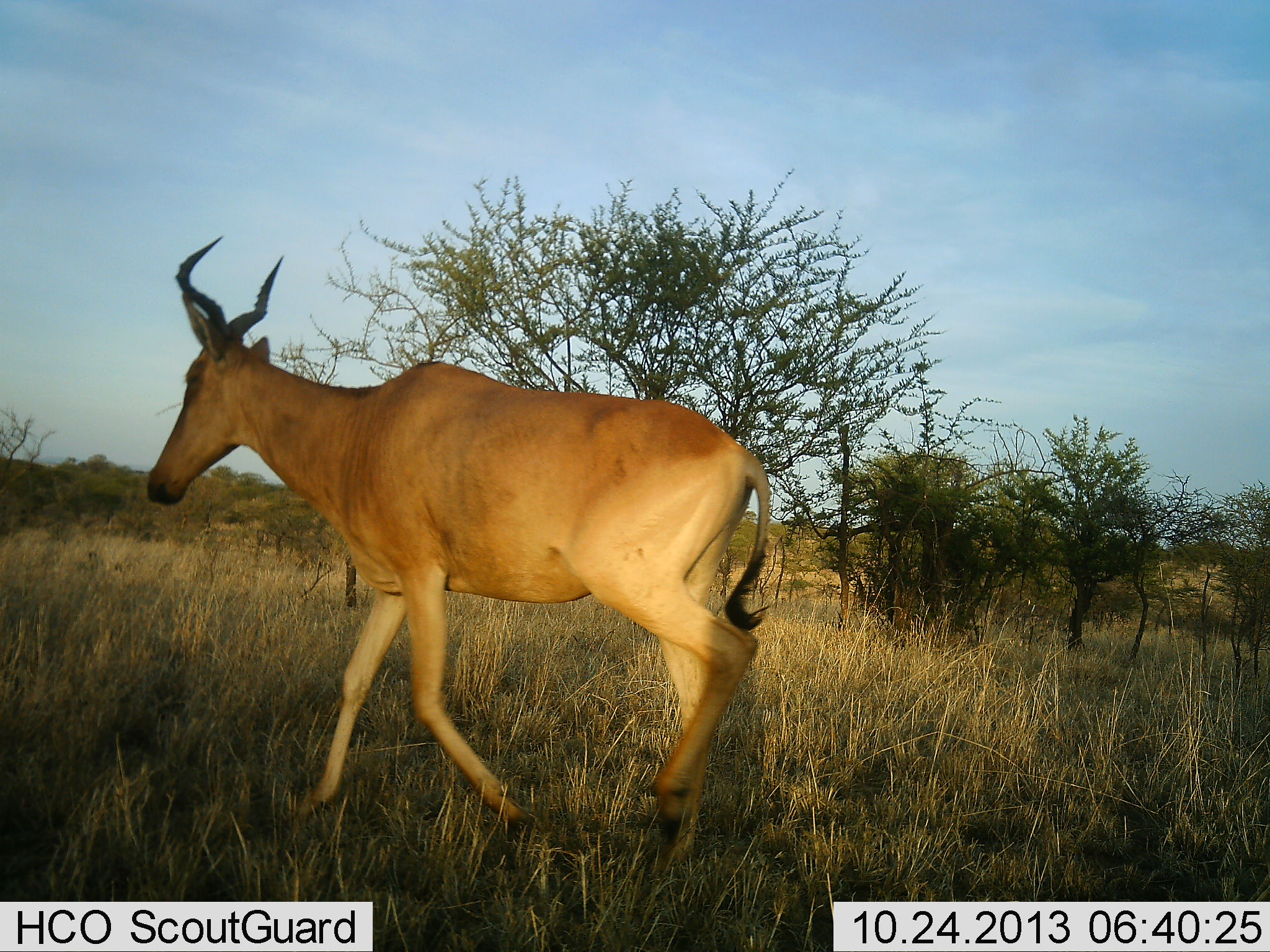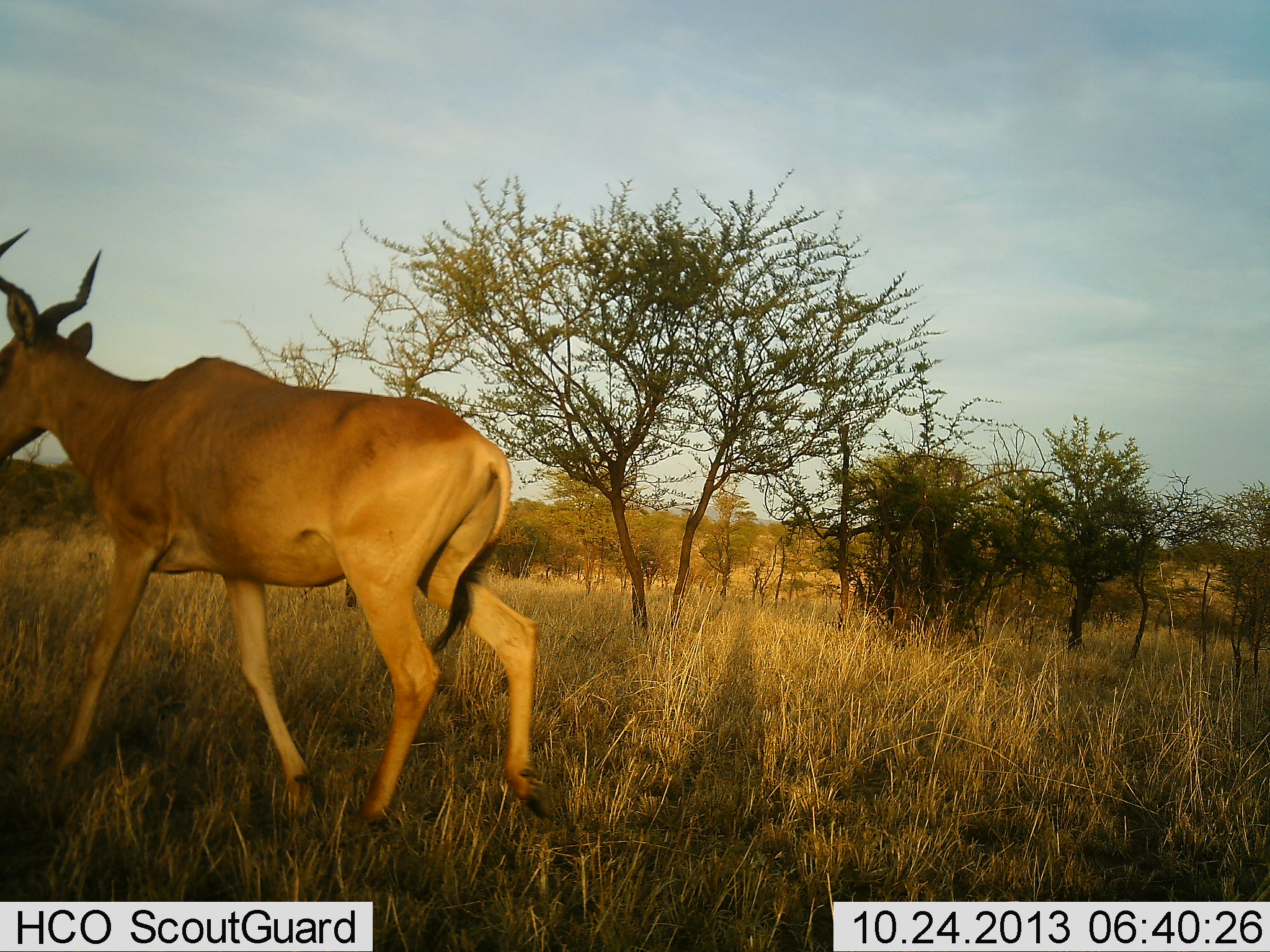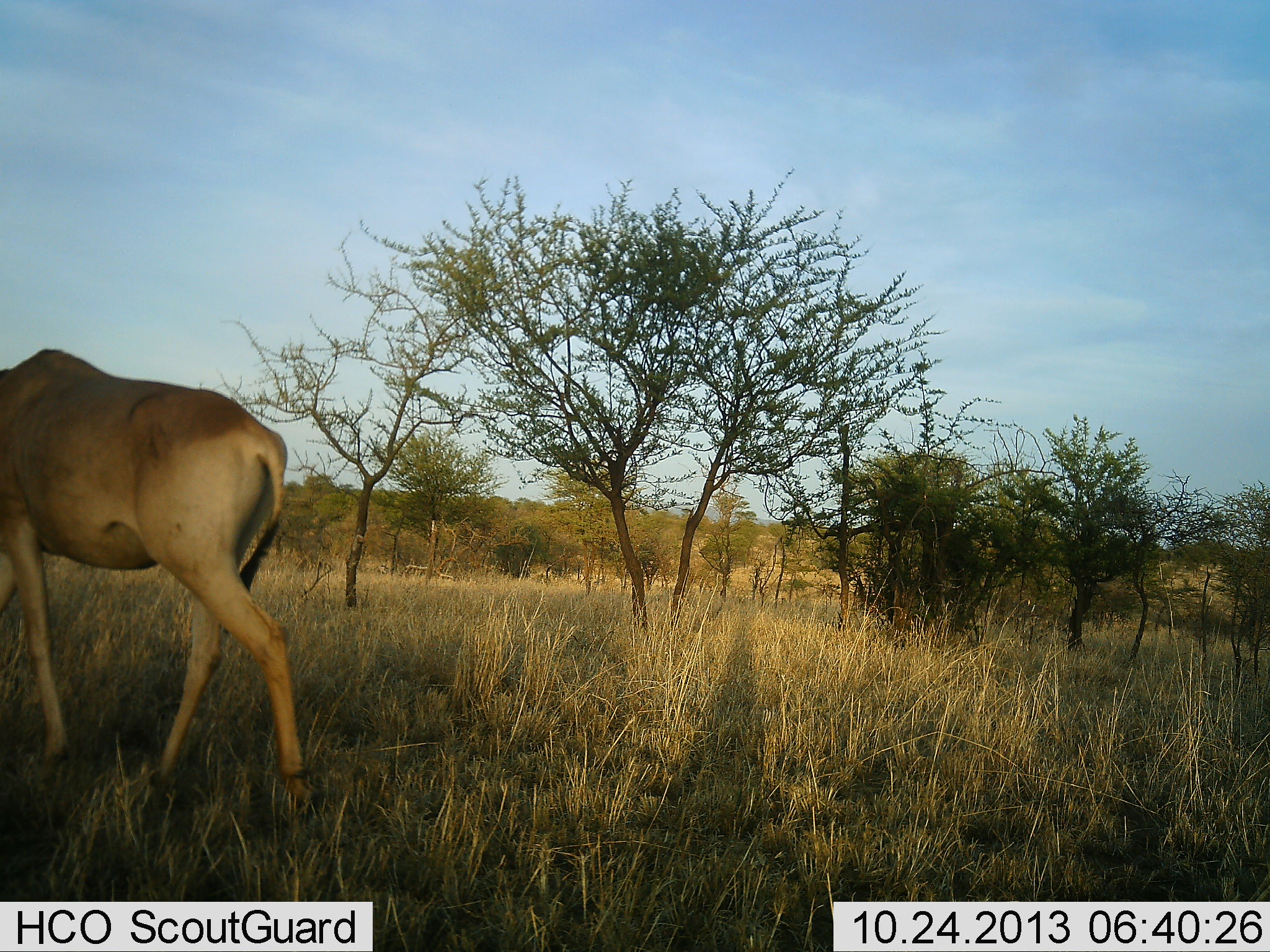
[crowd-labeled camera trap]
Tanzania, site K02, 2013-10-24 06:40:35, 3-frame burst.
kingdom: Animalia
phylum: Chordata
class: Mammalia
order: Artiodactyla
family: Bovidae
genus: Alcelaphus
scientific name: Alcelaphus buselaphus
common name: hartebeest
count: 1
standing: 20%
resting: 0%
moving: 100%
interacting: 0%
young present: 0%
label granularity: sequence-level